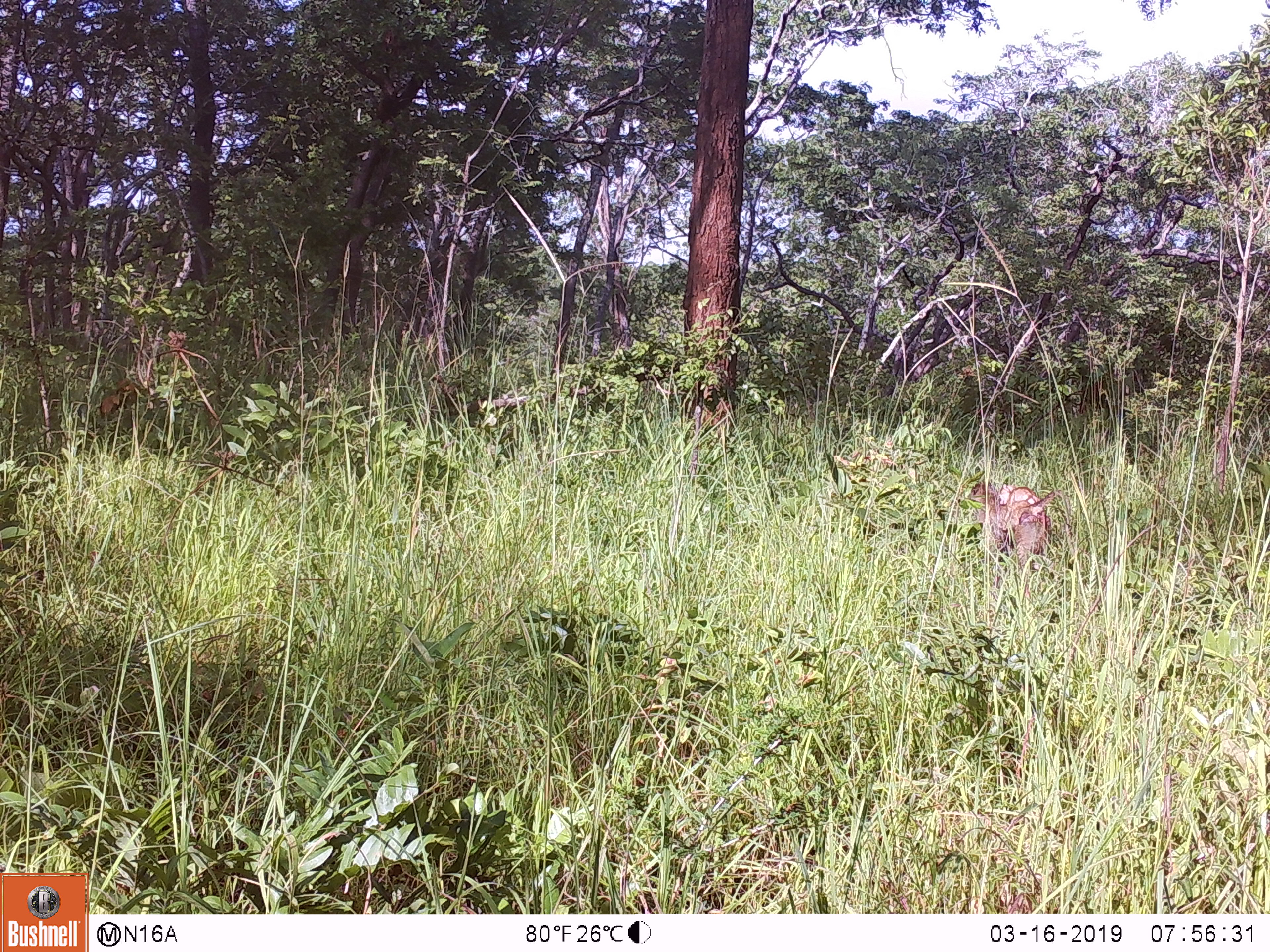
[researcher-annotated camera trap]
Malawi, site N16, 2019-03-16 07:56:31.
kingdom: Animalia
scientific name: Animalia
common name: other animal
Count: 1.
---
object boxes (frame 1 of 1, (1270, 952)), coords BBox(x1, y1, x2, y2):
other animal: BBox(958, 478, 1062, 580)